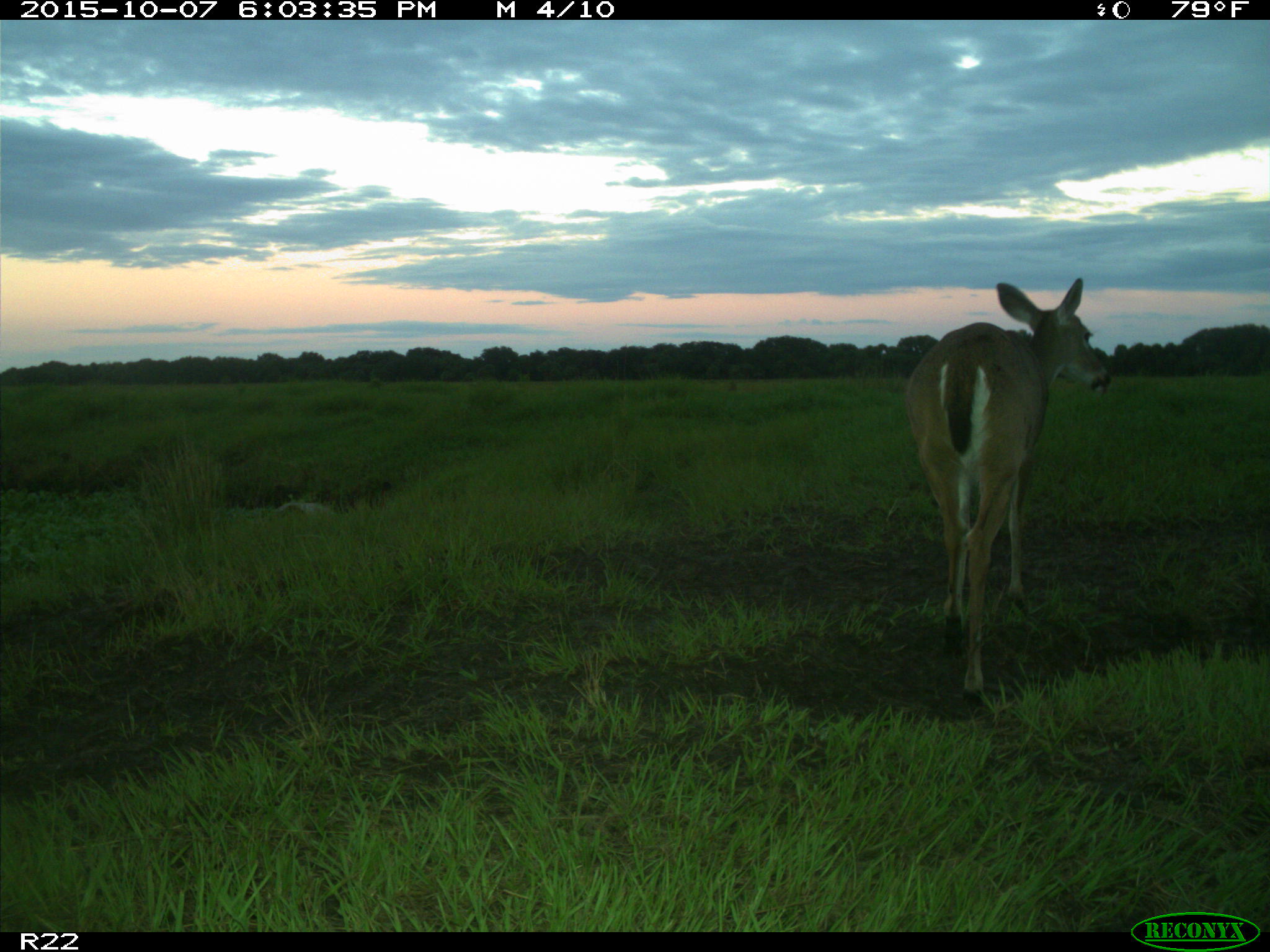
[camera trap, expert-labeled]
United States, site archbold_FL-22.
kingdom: Animalia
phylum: Chordata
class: Mammalia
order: Artiodactyla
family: Cervidae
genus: Odocoileus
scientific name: Odocoileus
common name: deer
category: unidentified deer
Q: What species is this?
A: Unidentified deer (deer) (Odocoileus).